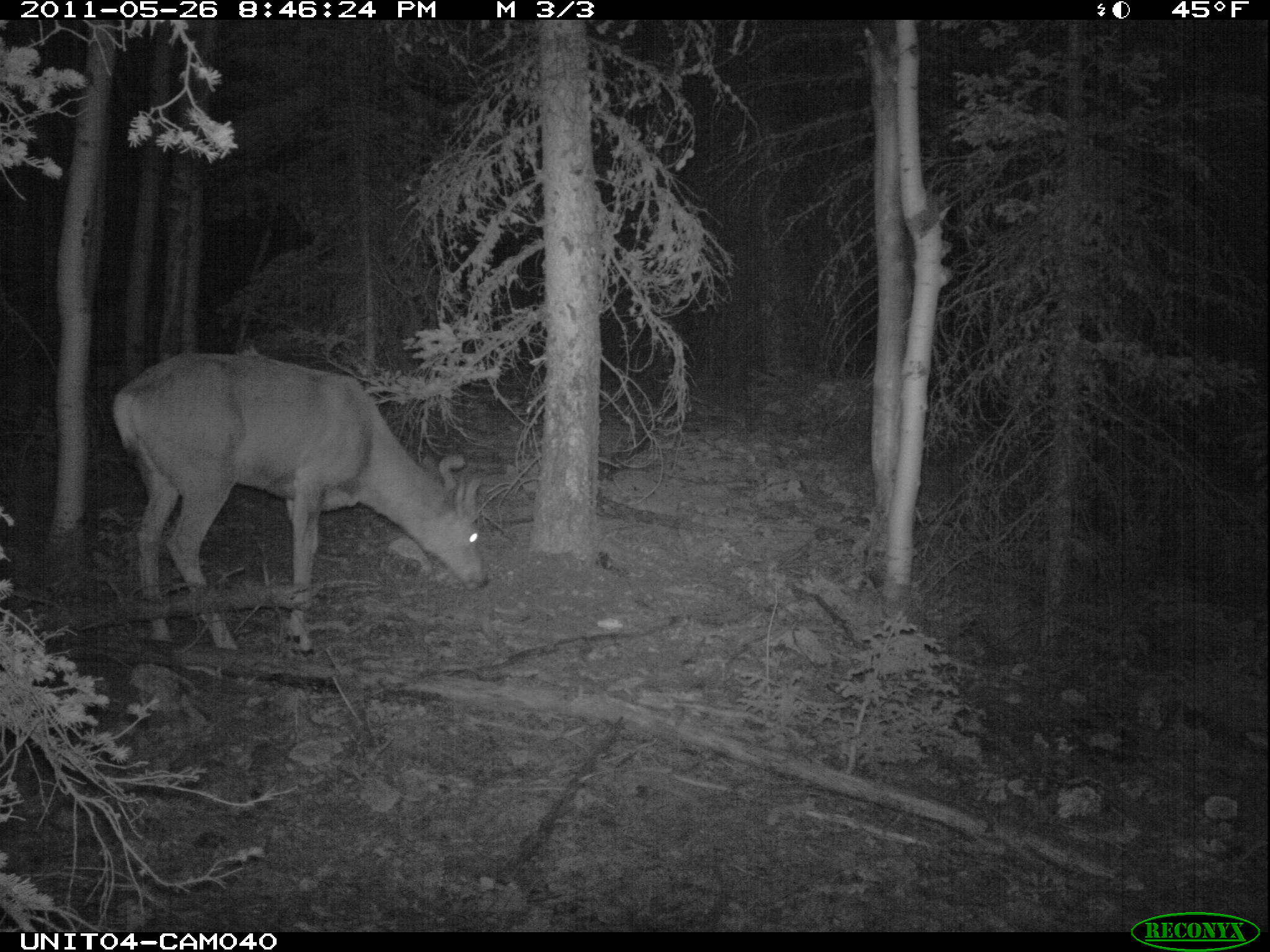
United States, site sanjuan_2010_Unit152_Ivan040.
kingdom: Animalia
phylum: Chordata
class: Mammalia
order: Artiodactyla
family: Cervidae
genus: Odocoileus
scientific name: Odocoileus hemionus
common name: mule deer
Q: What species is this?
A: Odocoileus hemionus (mule deer).